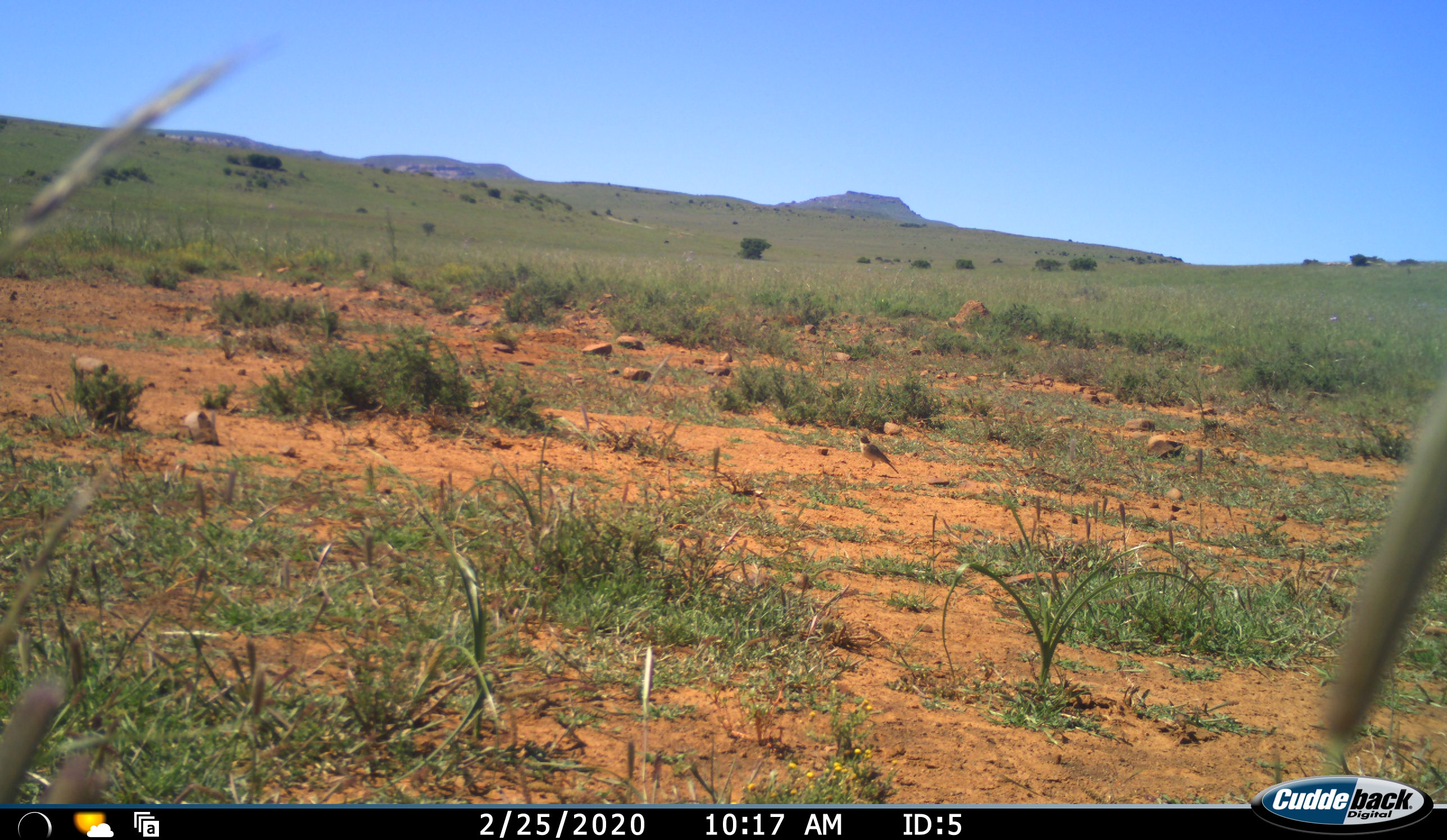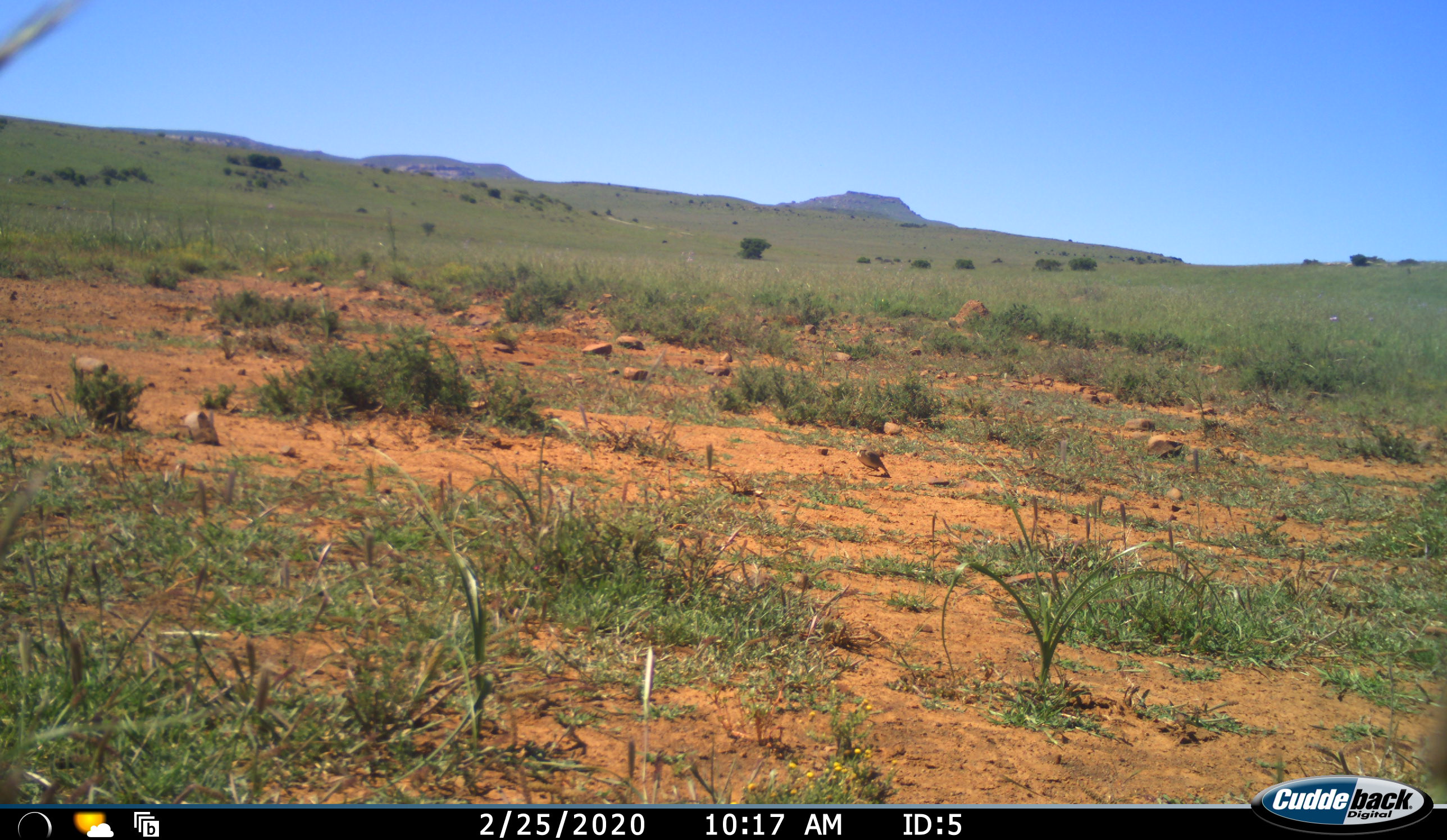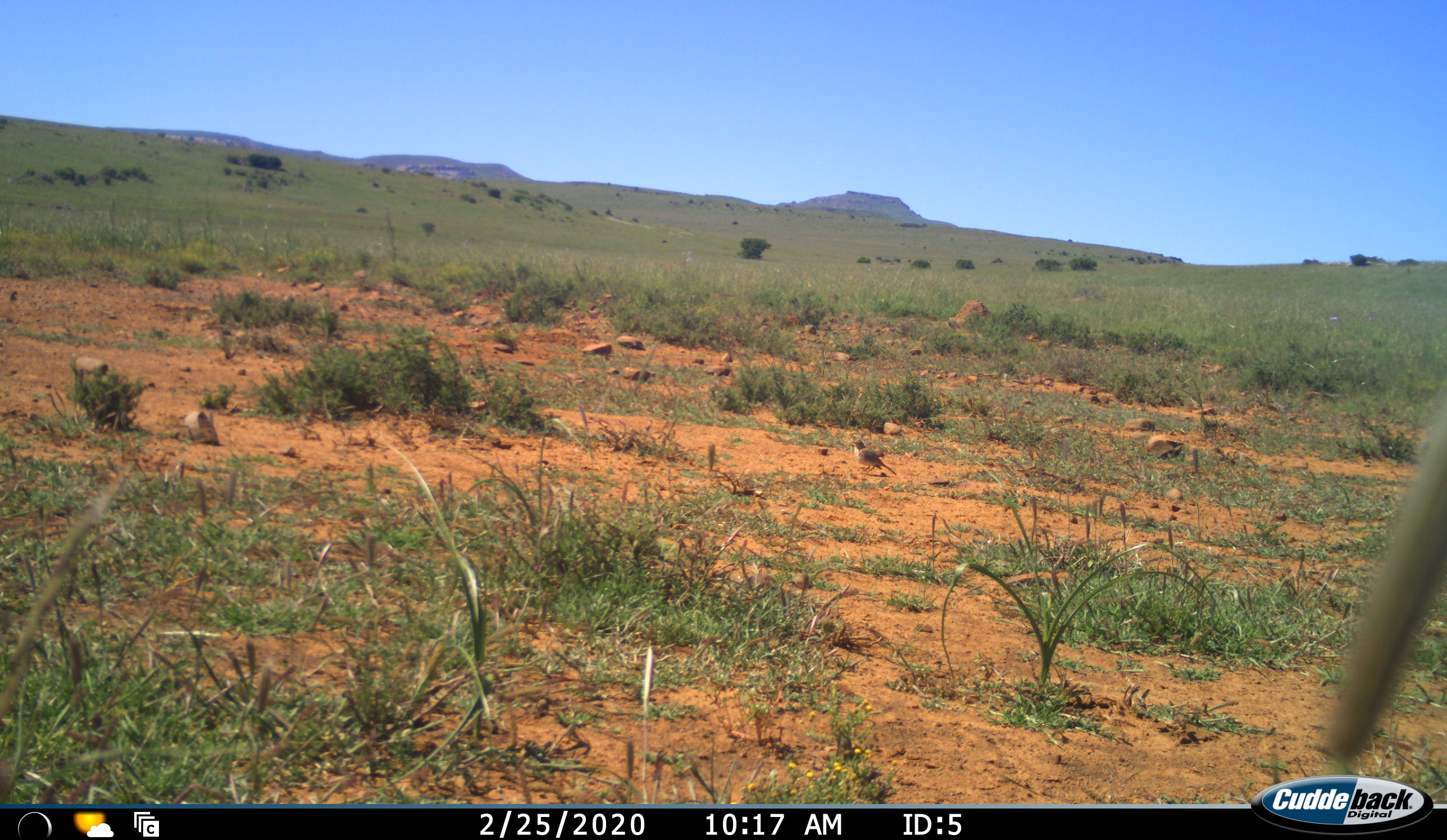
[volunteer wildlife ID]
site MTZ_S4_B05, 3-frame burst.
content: unidentified animal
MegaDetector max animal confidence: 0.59